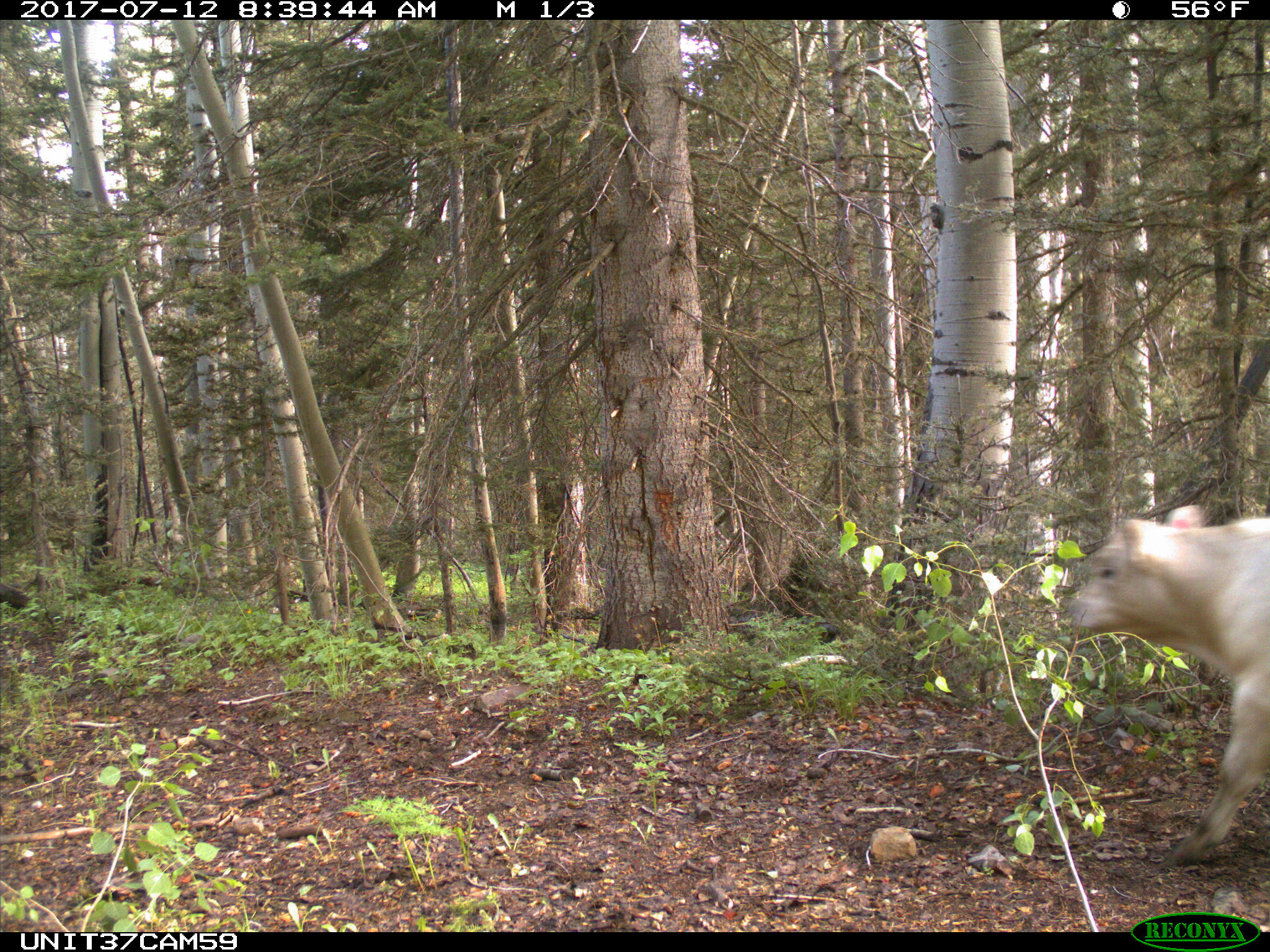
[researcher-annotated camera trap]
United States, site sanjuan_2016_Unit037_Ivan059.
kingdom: Animalia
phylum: Chordata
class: Mammalia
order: Artiodactyla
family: Bovidae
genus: Bos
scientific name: Bos taurus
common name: domestic cow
Bos taurus (domestic cow).